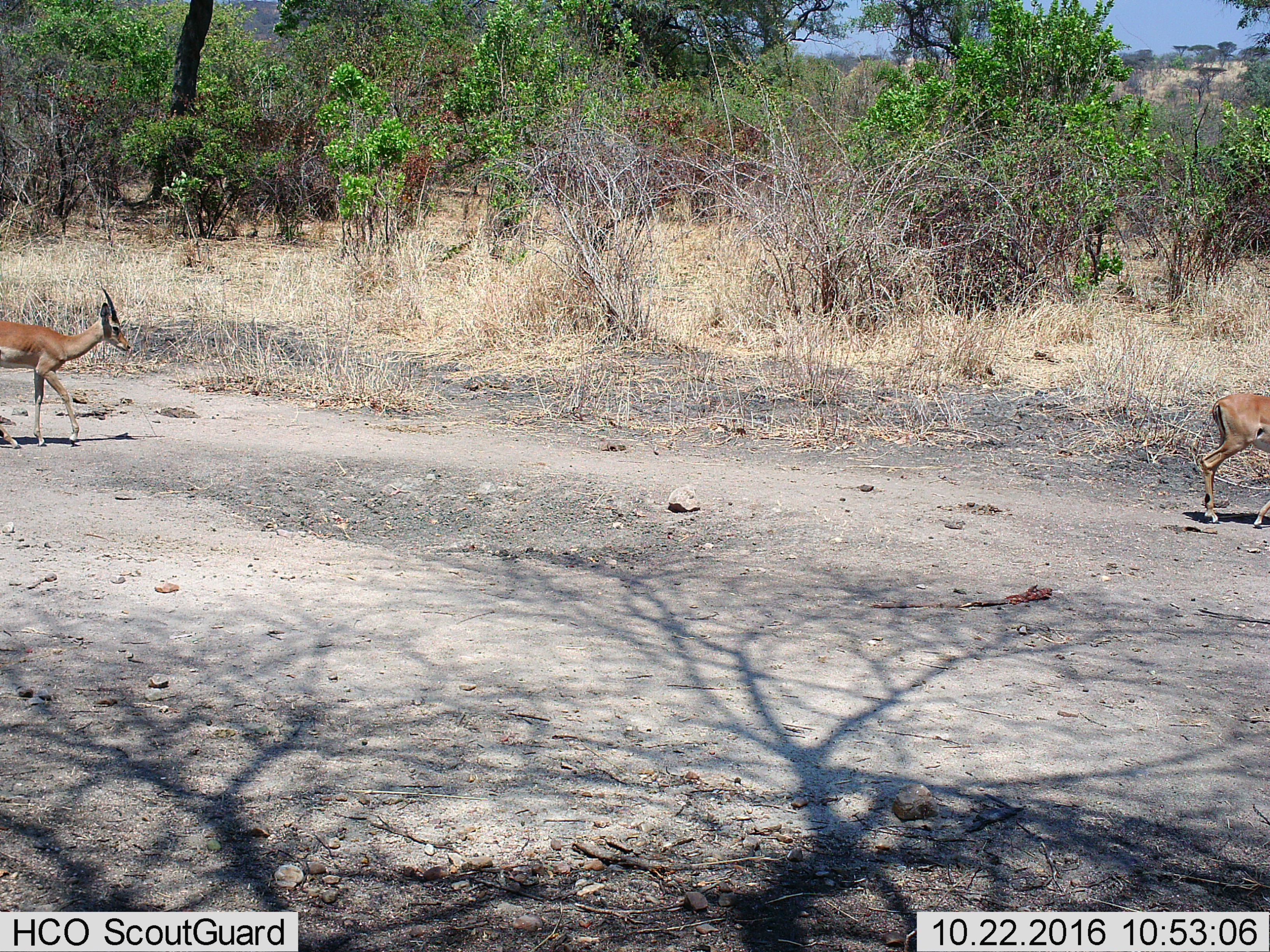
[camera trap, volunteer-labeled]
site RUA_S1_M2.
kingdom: Animalia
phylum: Chordata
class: Mammalia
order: Artiodactyla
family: Bovidae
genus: Aepyceros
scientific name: Aepyceros melampus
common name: impala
Impala (Aepyceros melampus), count 2. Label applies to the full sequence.